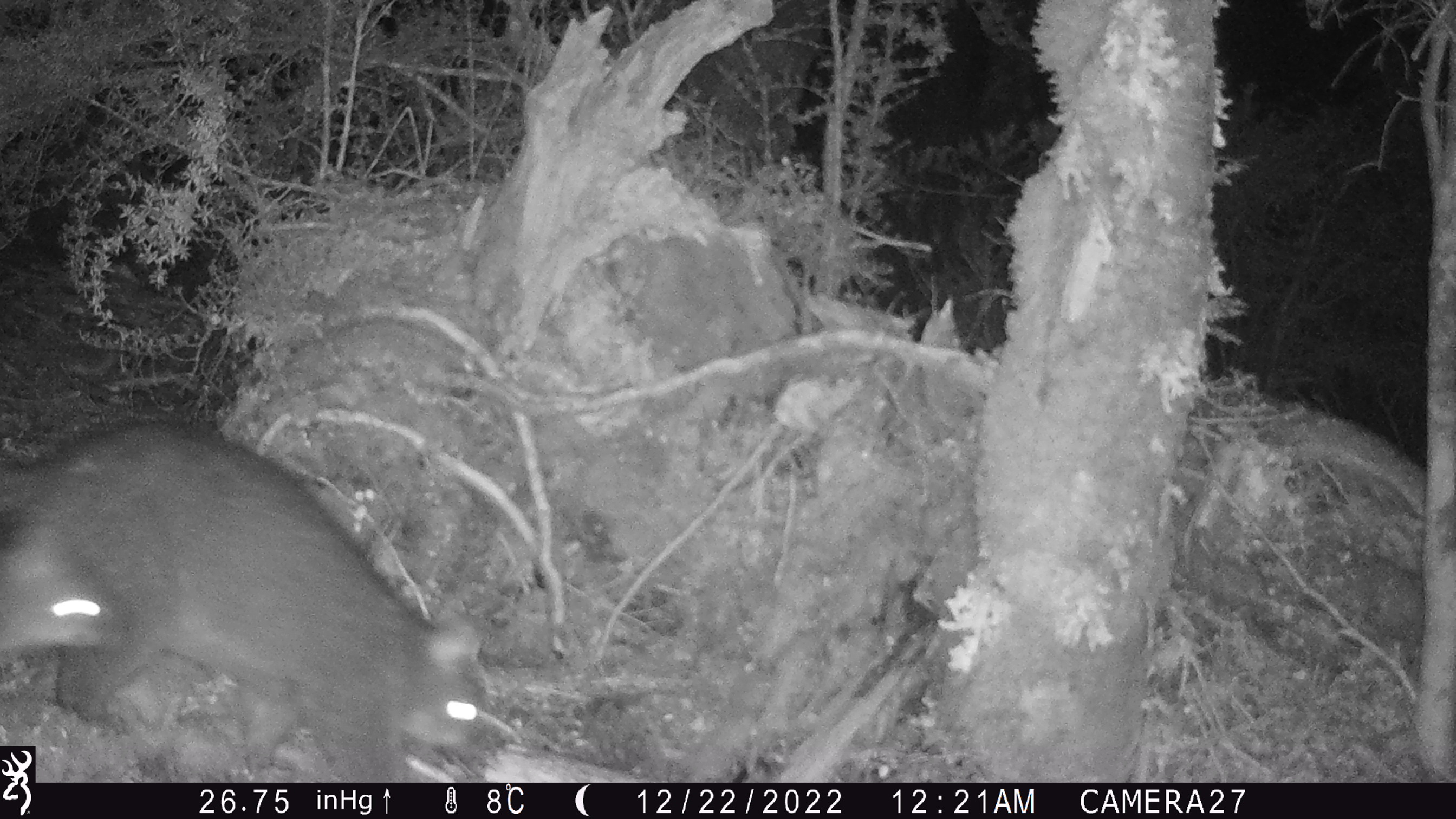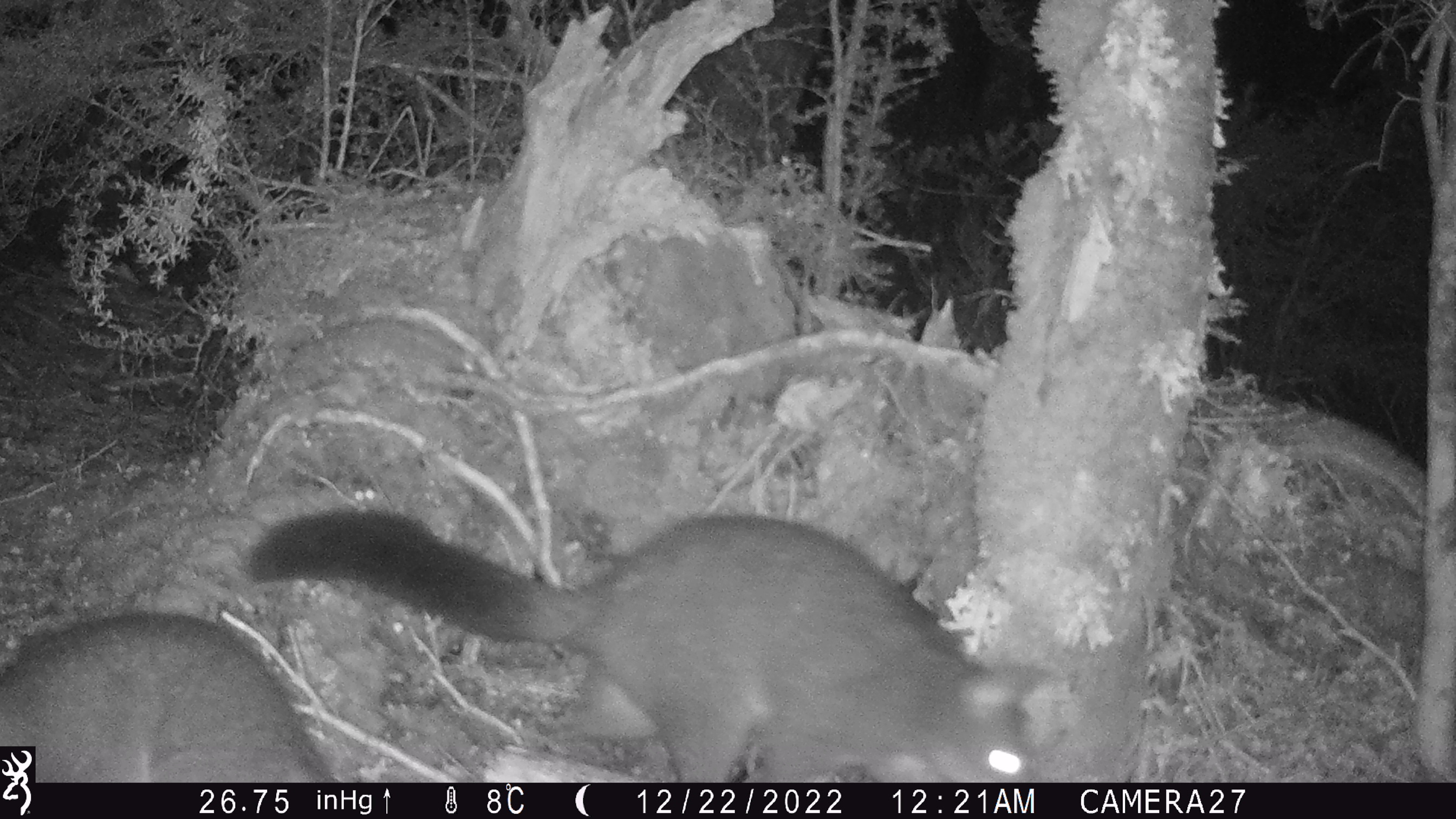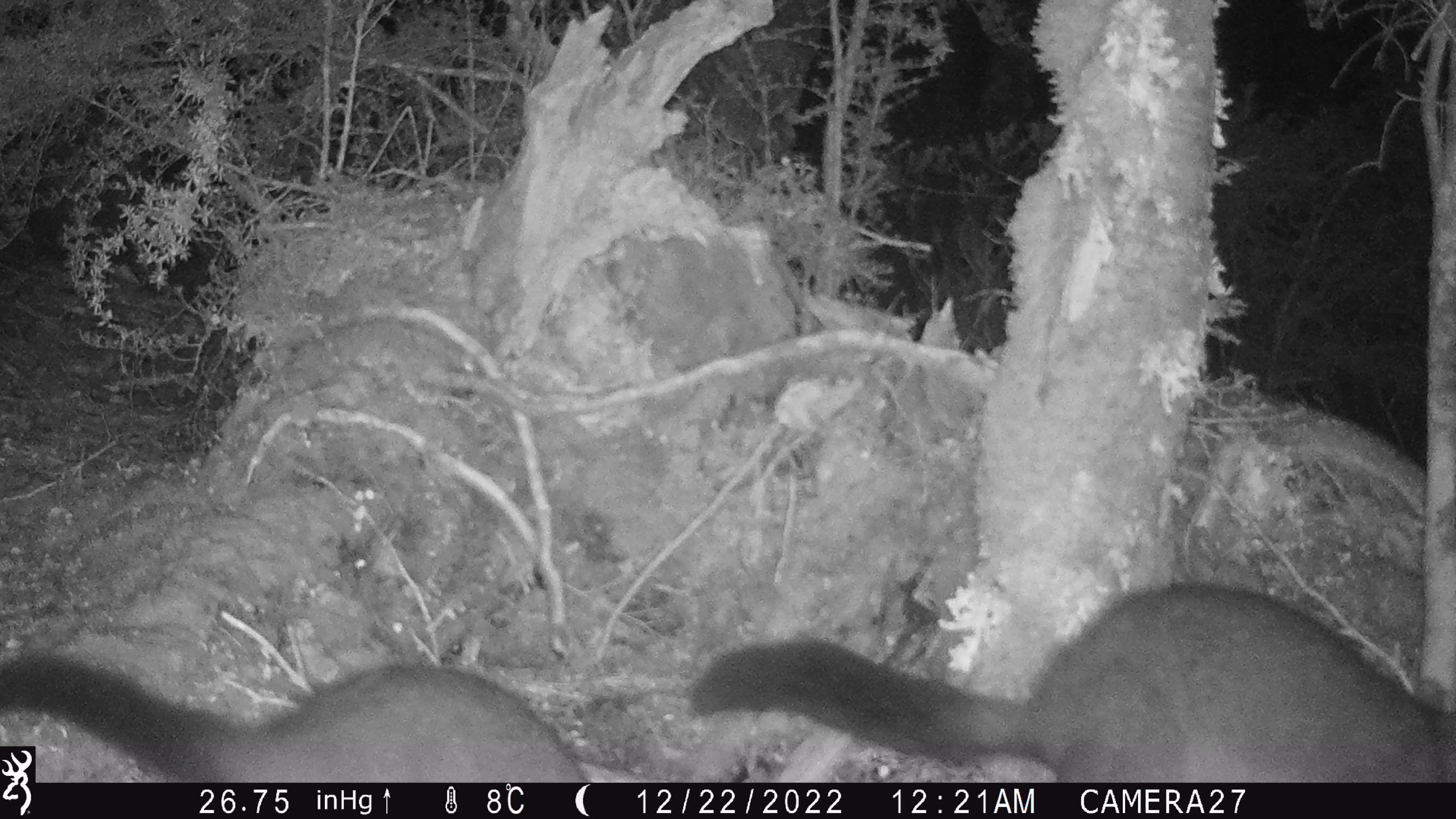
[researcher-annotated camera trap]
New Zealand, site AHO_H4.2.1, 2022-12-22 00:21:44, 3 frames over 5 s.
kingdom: Animalia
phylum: Chordata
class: Mammalia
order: Diprotodontia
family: Phalangeridae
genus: Trichosurus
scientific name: Trichosurus vulpecula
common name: common brushtail possum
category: possum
Possum (common brushtail possum) (Trichosurus vulpecula).